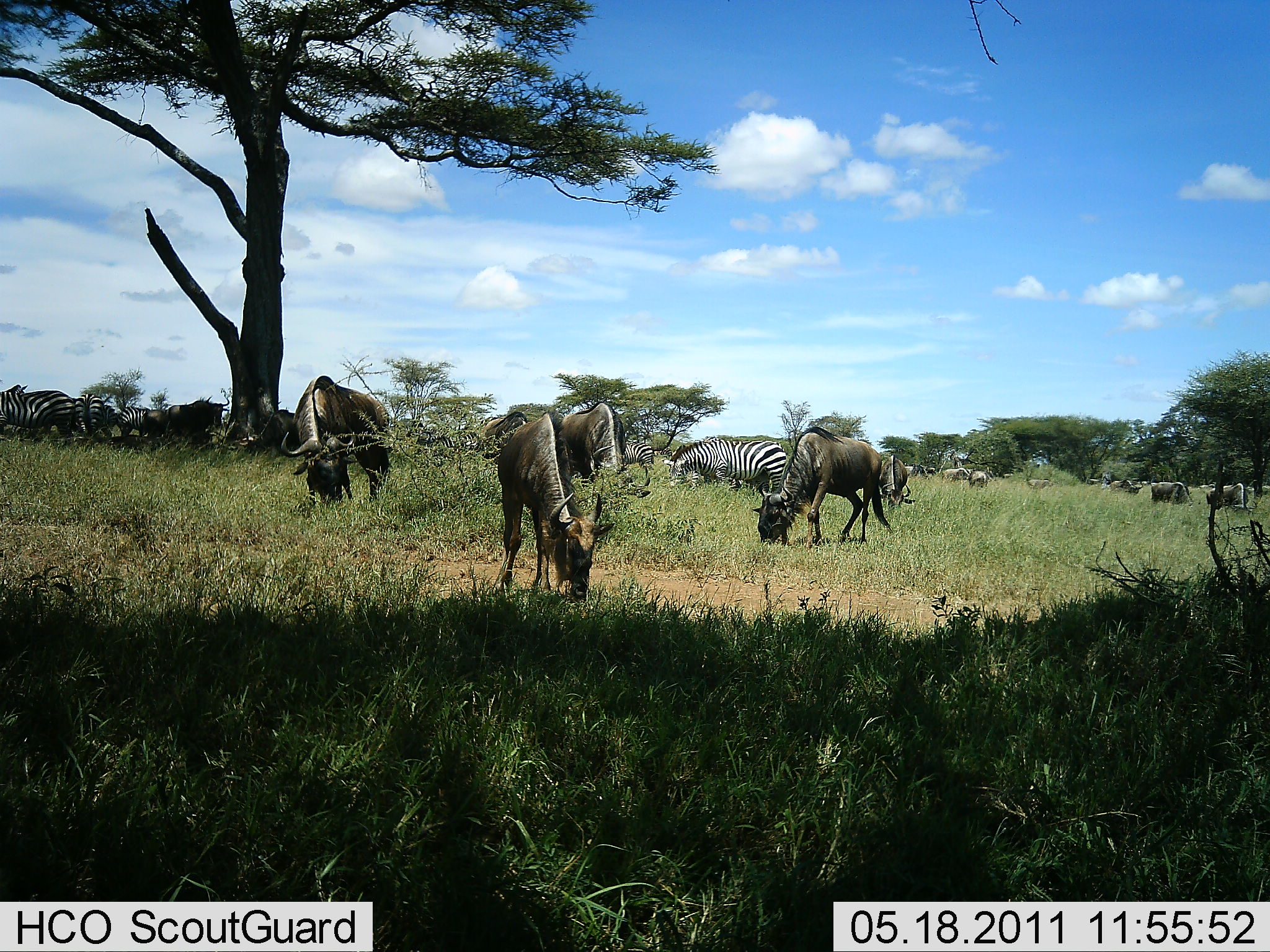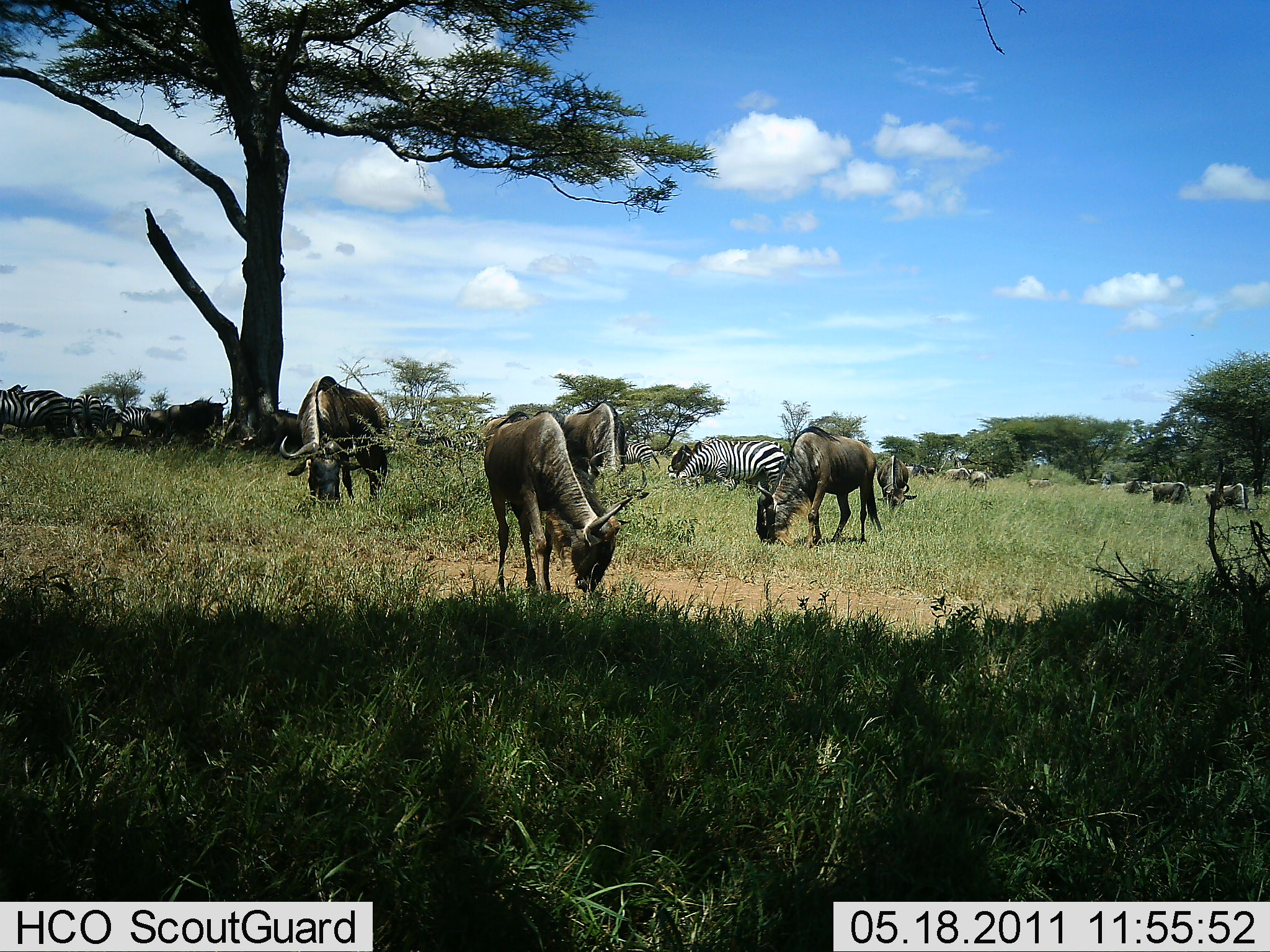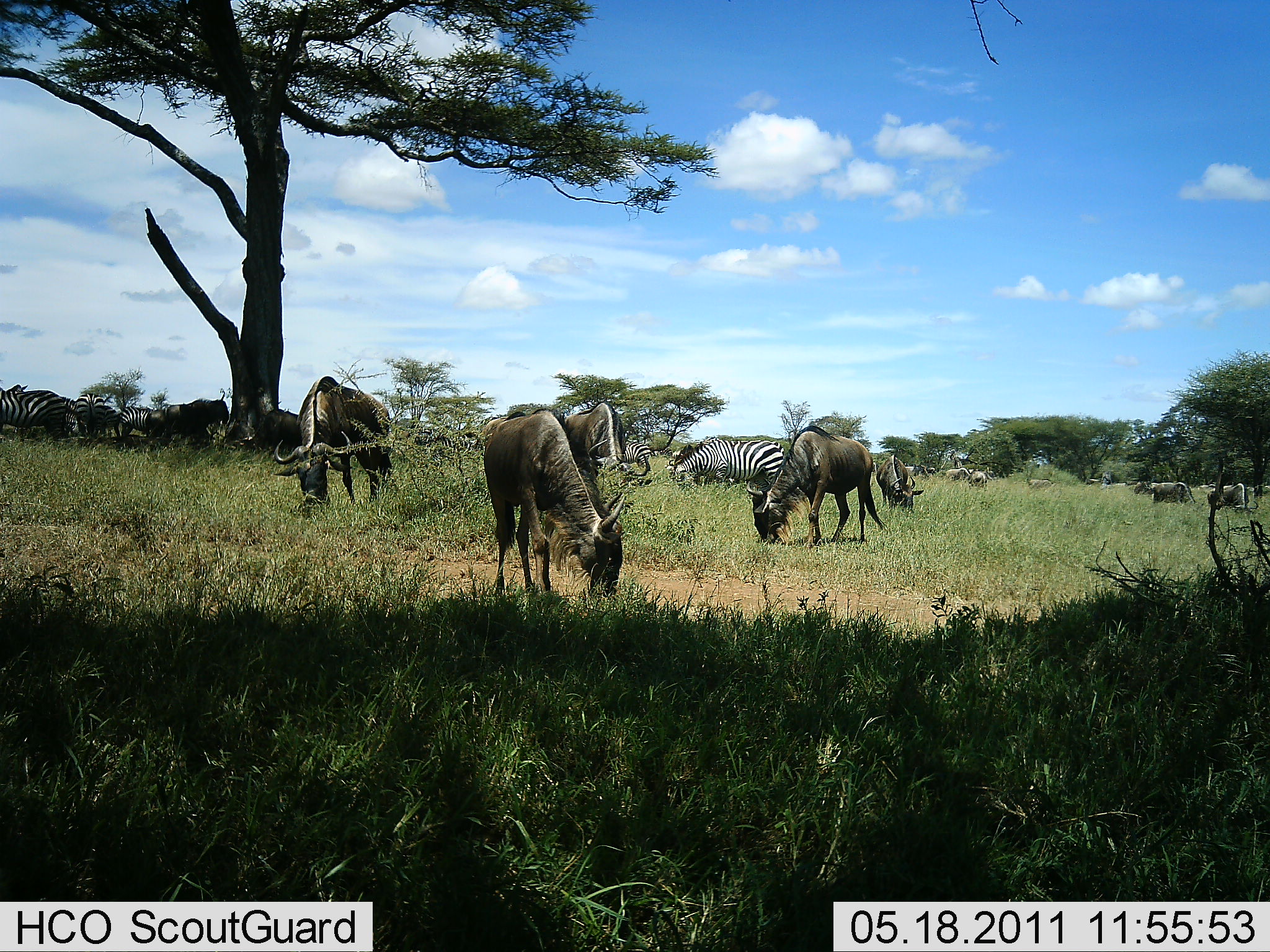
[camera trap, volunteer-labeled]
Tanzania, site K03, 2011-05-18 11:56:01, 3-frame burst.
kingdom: Animalia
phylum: Chordata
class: Mammalia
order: Artiodactyla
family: Bovidae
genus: Connochaetes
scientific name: Connochaetes taurinus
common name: blue wildebeest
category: wildebeest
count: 10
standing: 27%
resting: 9%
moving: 9%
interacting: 0%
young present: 0%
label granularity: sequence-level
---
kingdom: Animalia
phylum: Chordata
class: Mammalia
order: Perissodactyla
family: Equidae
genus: Equus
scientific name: Equus quagga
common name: plains zebra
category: zebra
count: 6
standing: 38%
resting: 0%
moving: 8%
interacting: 0%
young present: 0%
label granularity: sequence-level